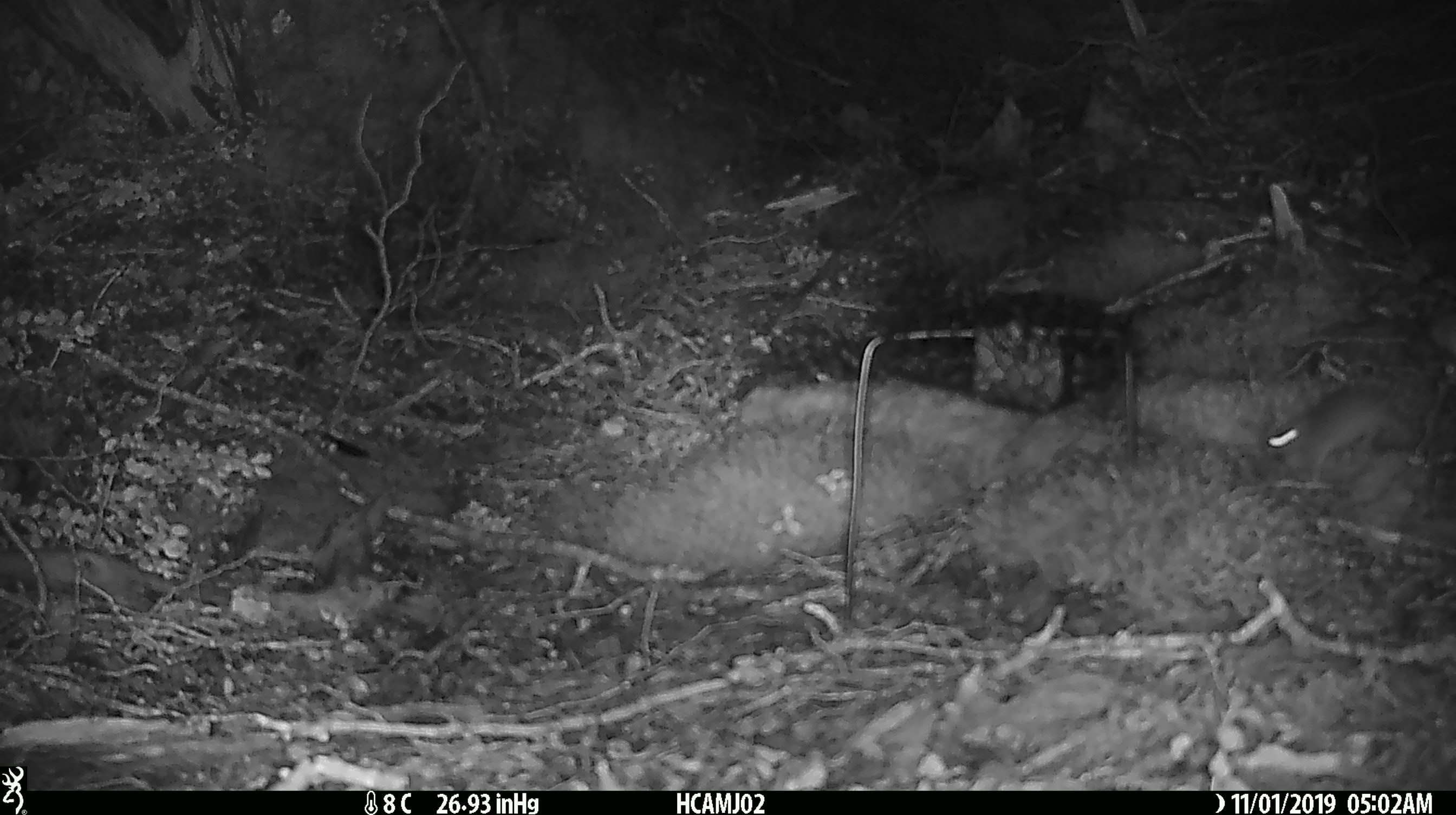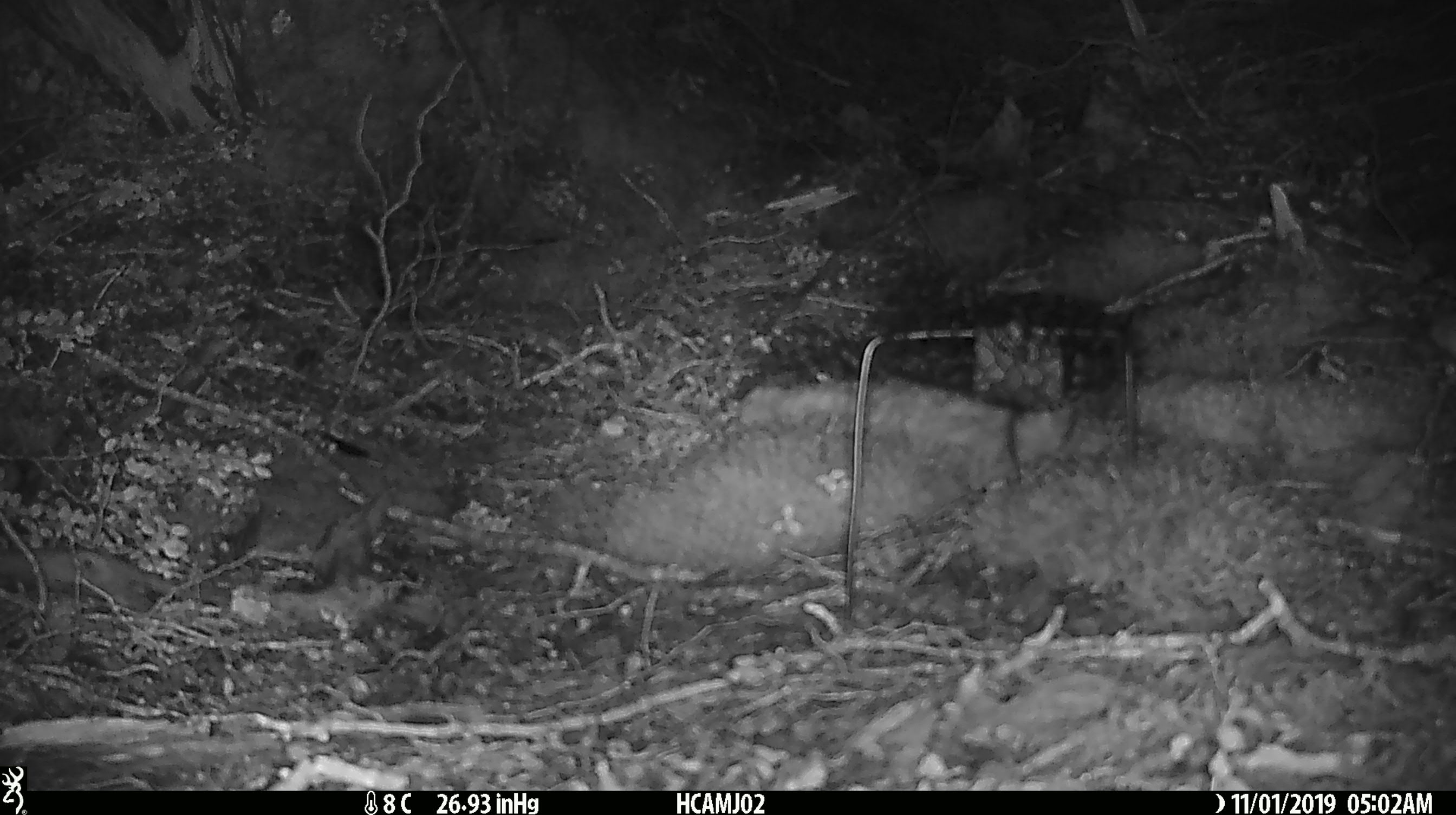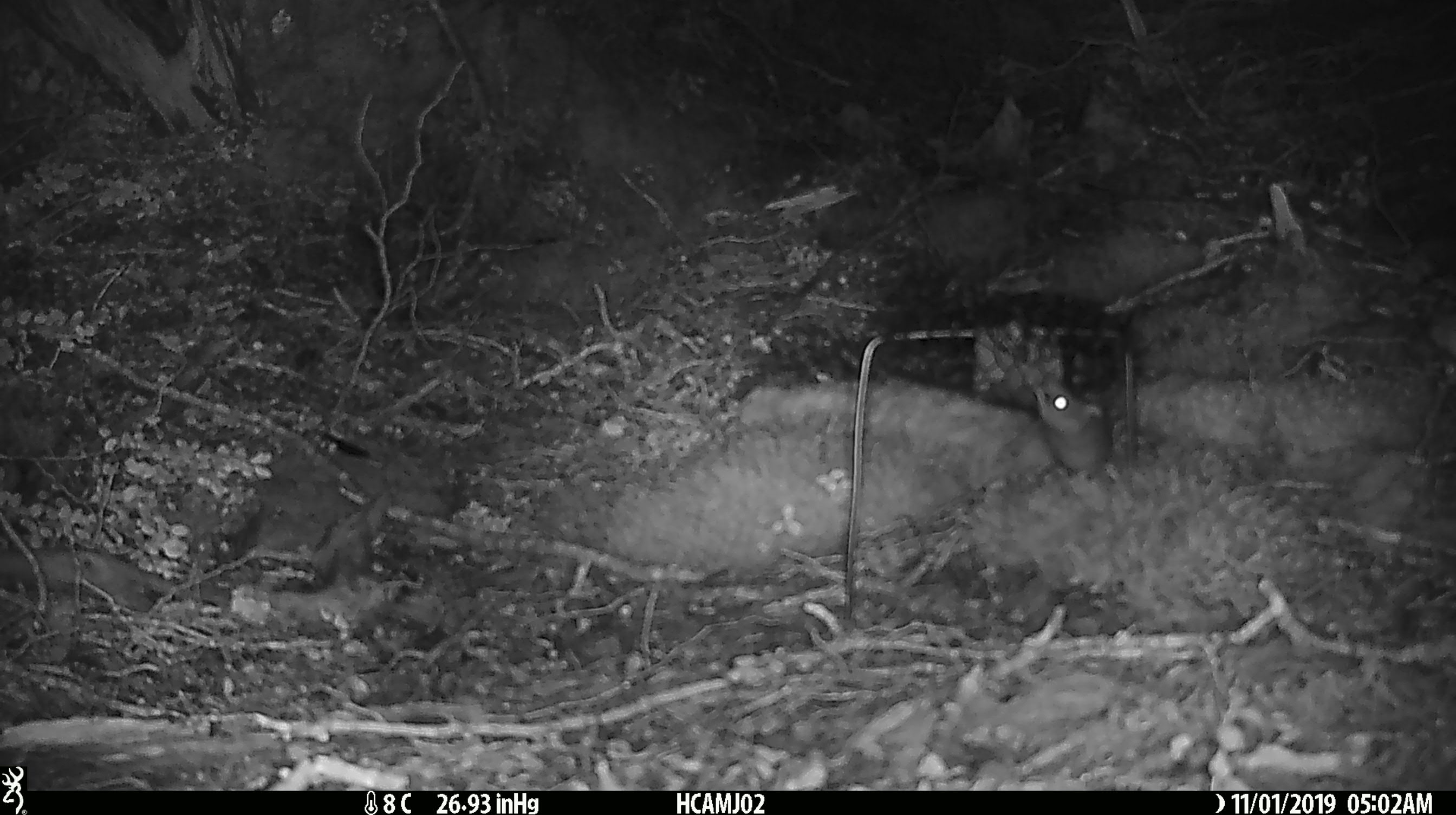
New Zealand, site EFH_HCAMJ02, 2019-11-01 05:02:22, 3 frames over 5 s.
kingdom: Animalia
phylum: Chordata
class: Mammalia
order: Rodentia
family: Muridae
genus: Mus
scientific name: Mus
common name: mouse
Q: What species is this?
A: Mouse (Mus).